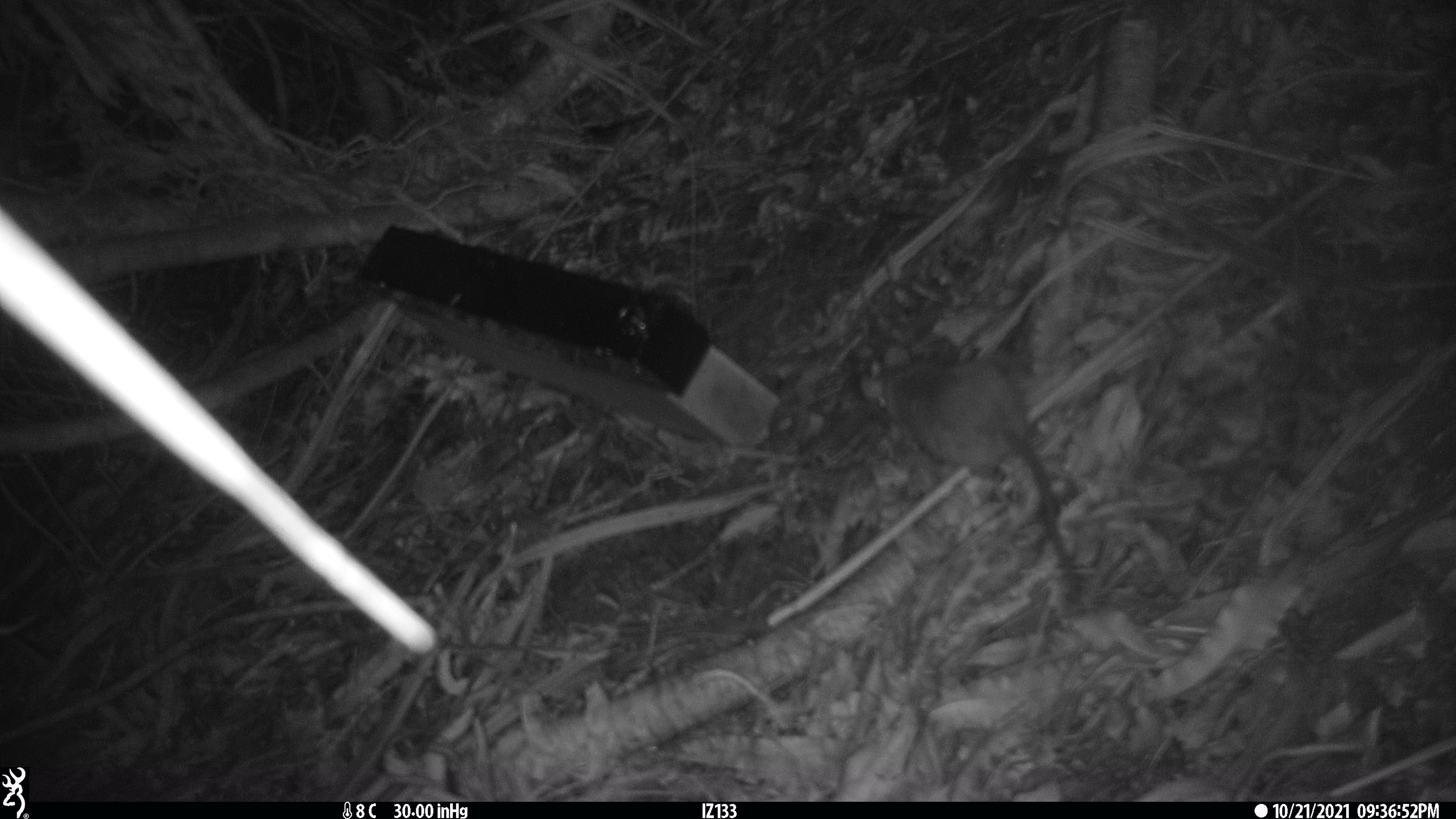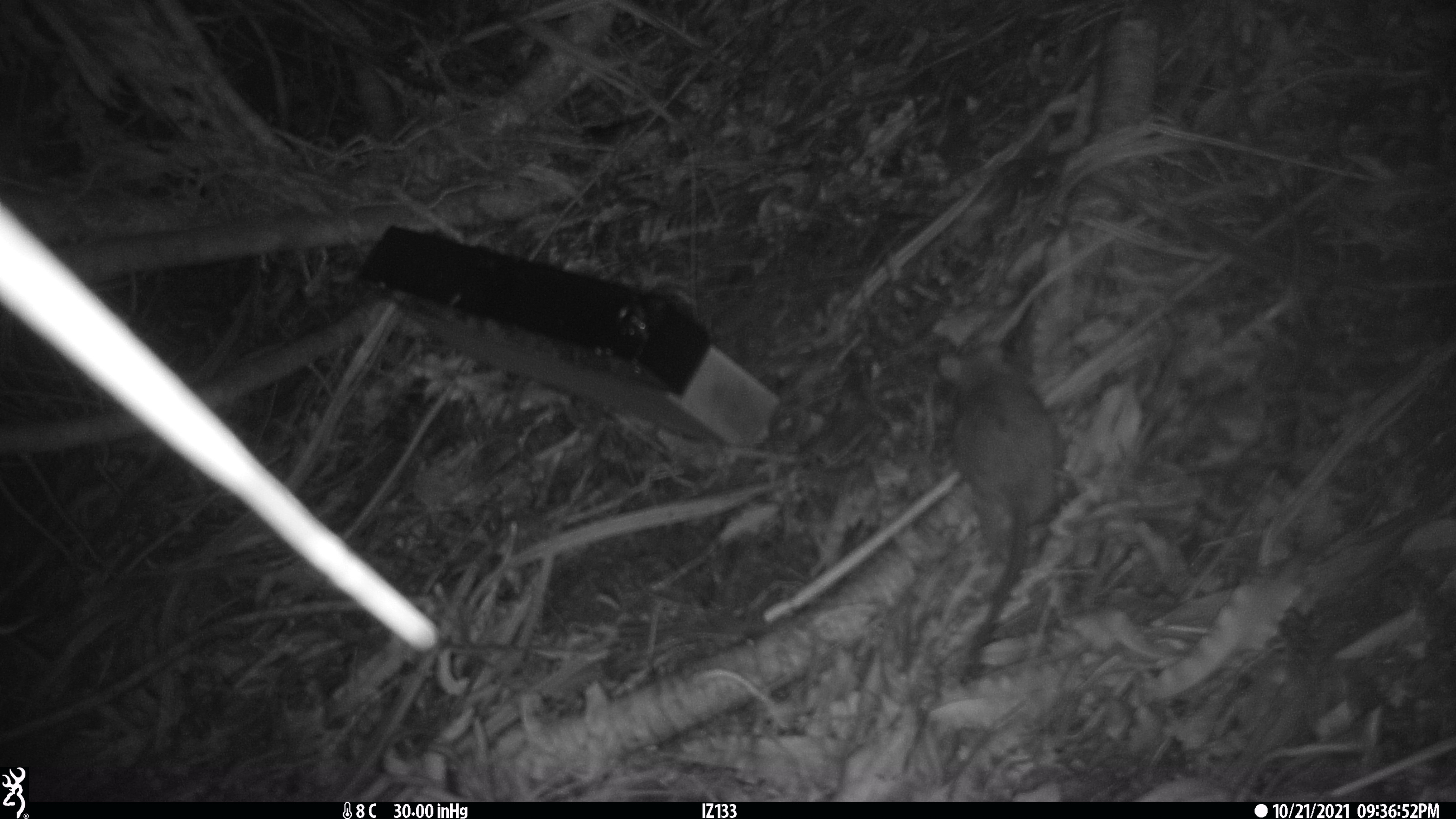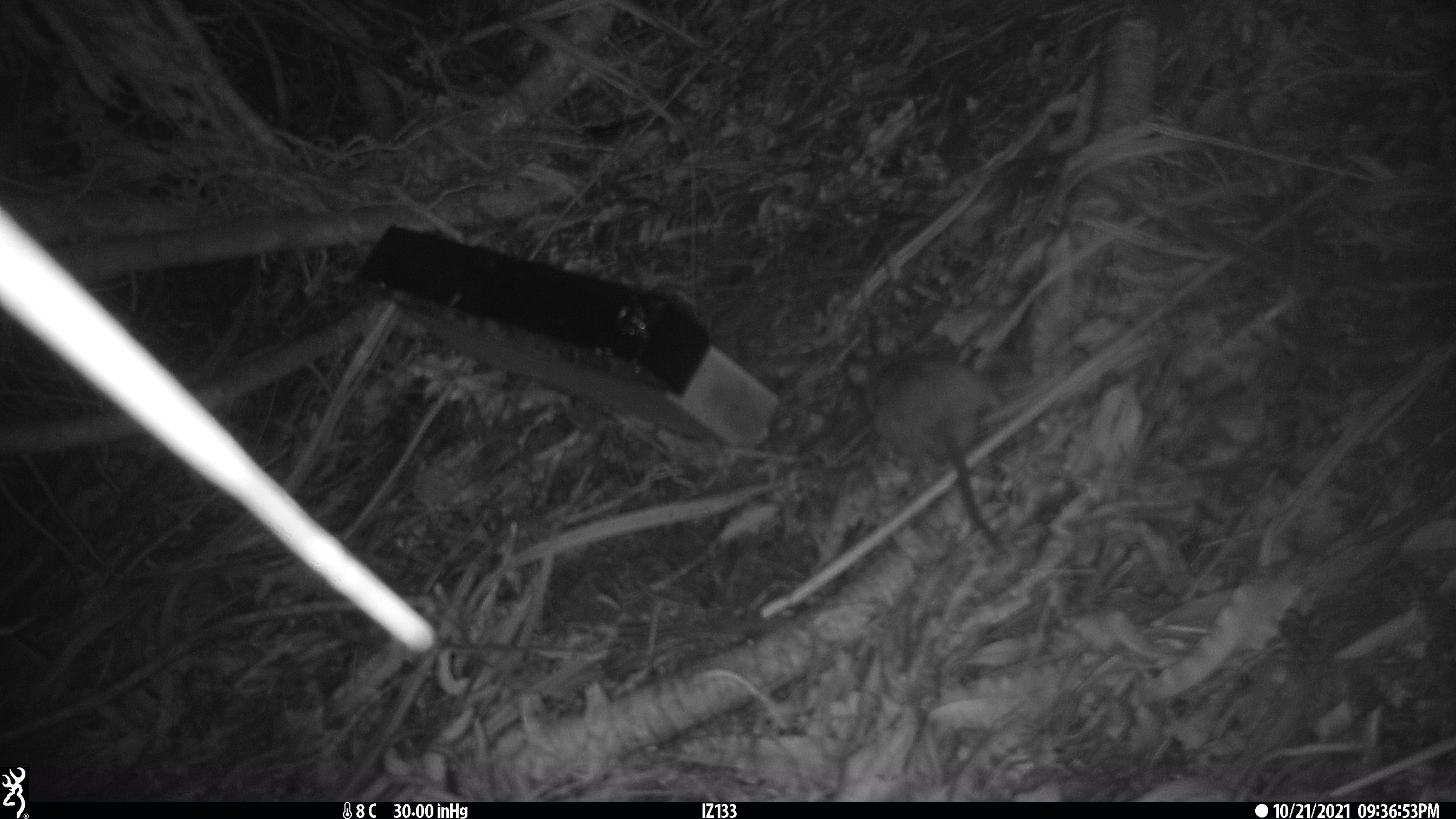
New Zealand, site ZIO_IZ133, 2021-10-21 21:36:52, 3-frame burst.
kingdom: Animalia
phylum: Chordata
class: Mammalia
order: Rodentia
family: Muridae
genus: Rattus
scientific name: Rattus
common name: rat